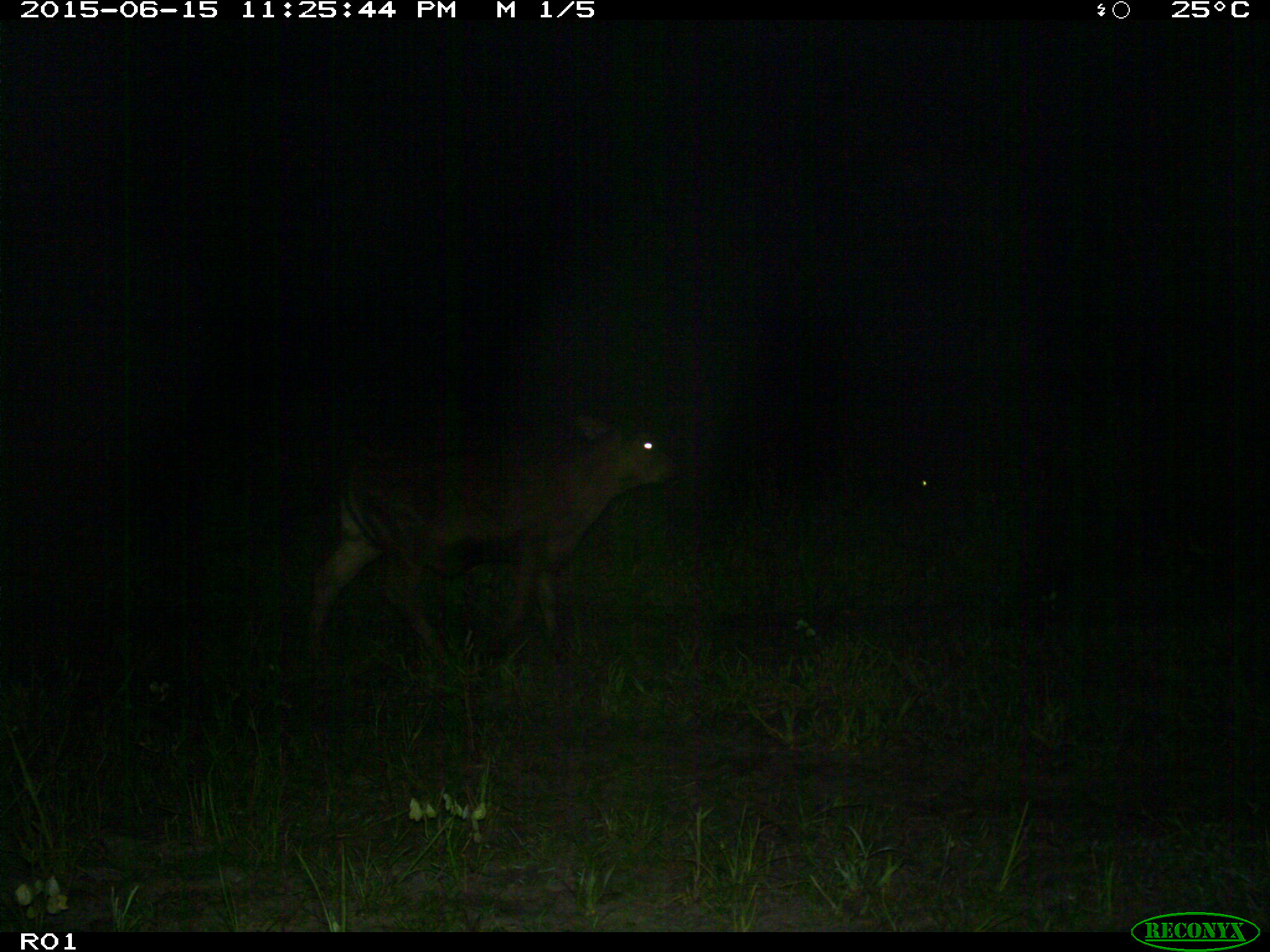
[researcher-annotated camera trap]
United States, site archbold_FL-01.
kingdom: Animalia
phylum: Chordata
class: Mammalia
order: Artiodactyla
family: Bovidae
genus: Bos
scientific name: Bos taurus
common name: domestic cow